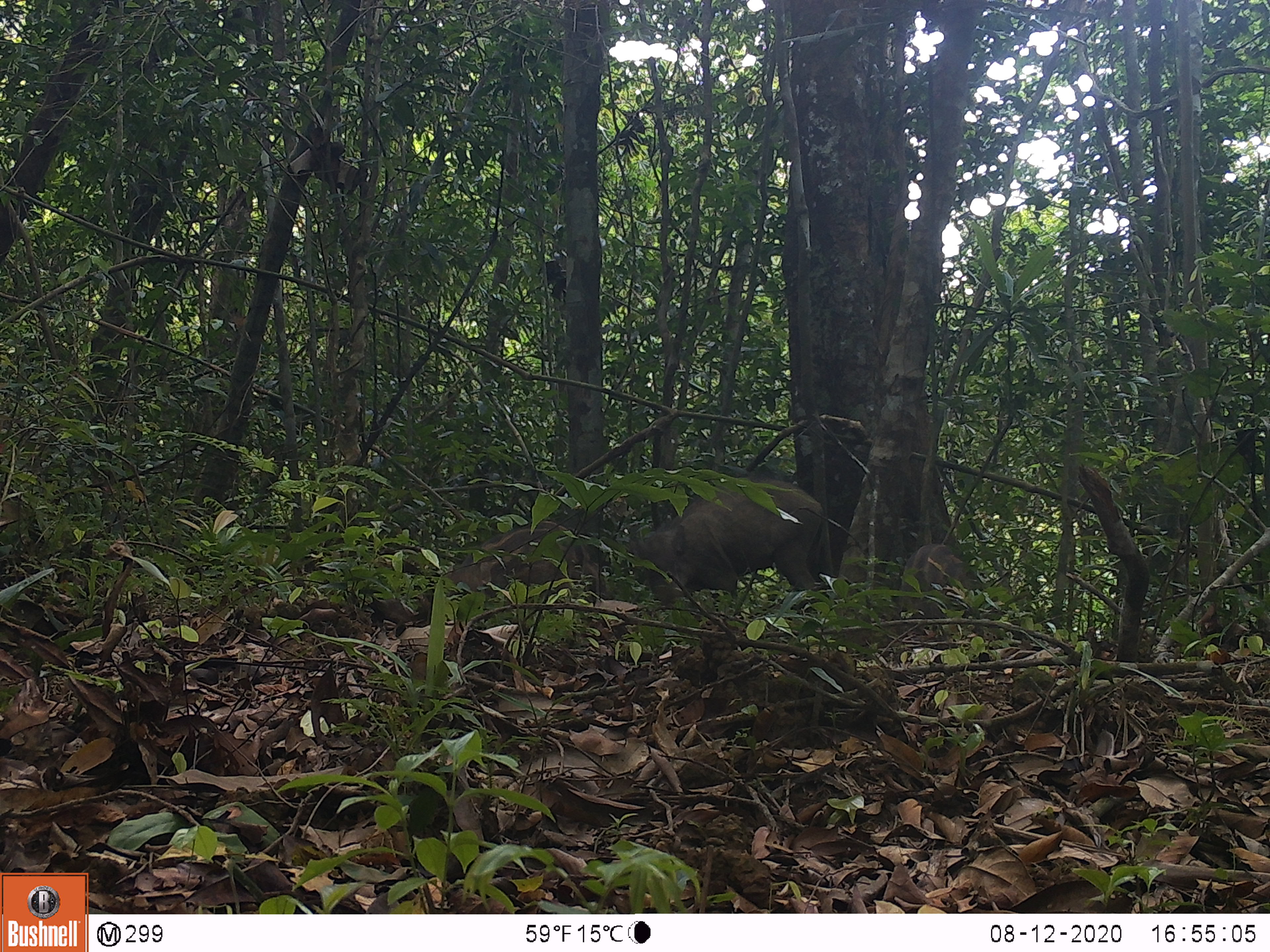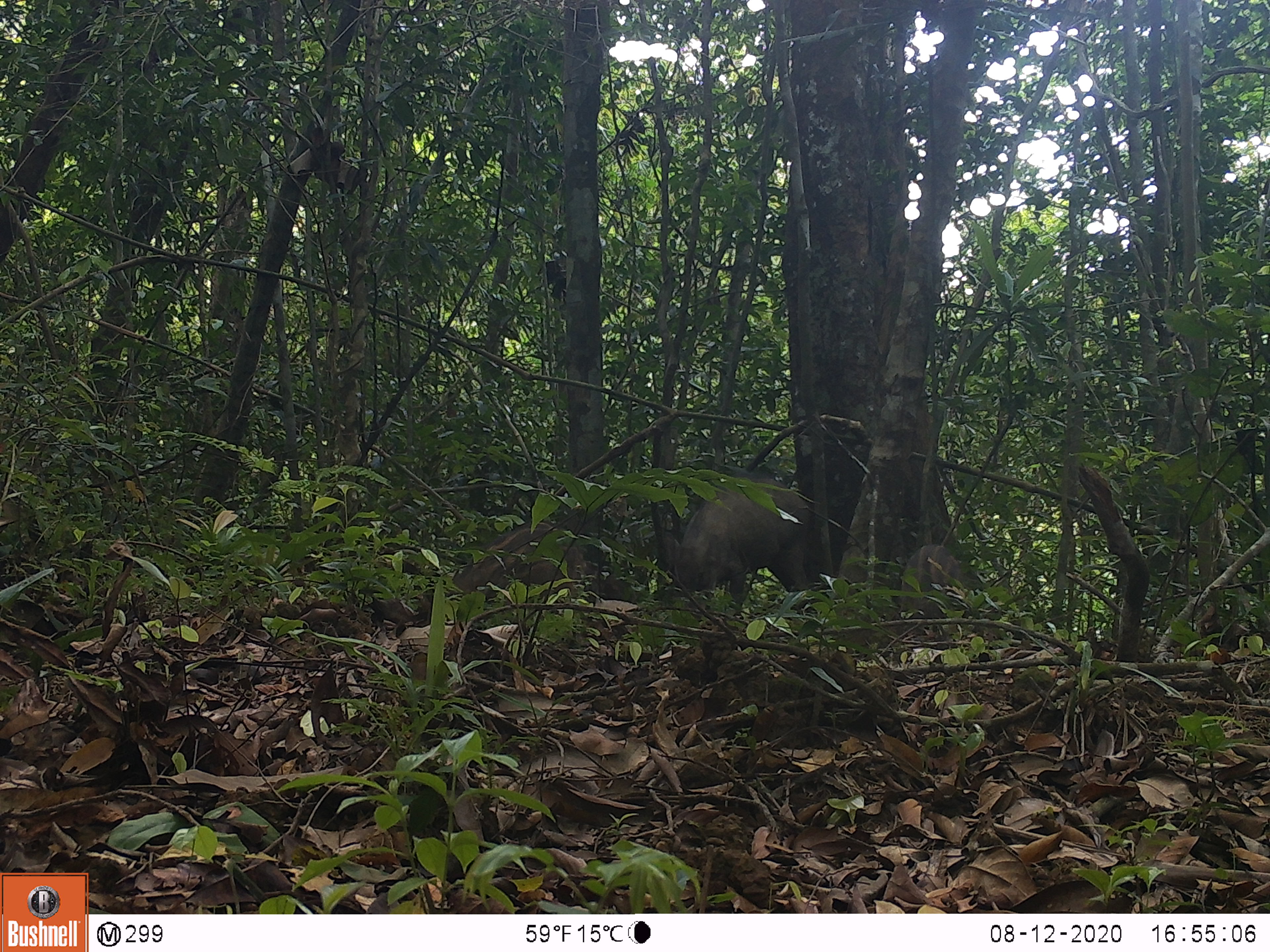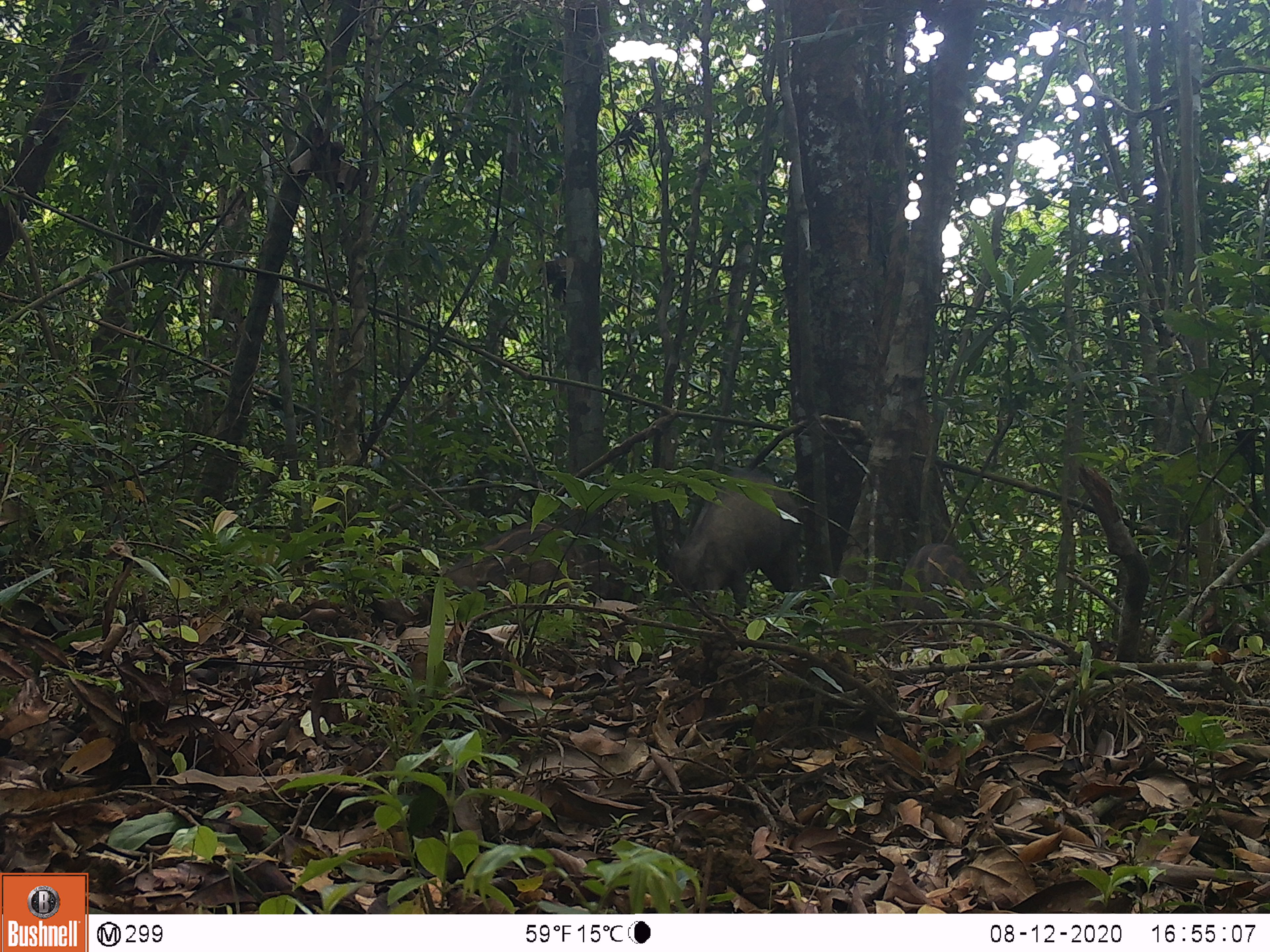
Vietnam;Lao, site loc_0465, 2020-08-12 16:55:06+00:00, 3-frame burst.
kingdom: Animalia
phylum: Chordata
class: Mammalia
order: Artiodactyla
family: Suidae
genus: Sus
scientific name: Sus scrofa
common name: eurasian wild pig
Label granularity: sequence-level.